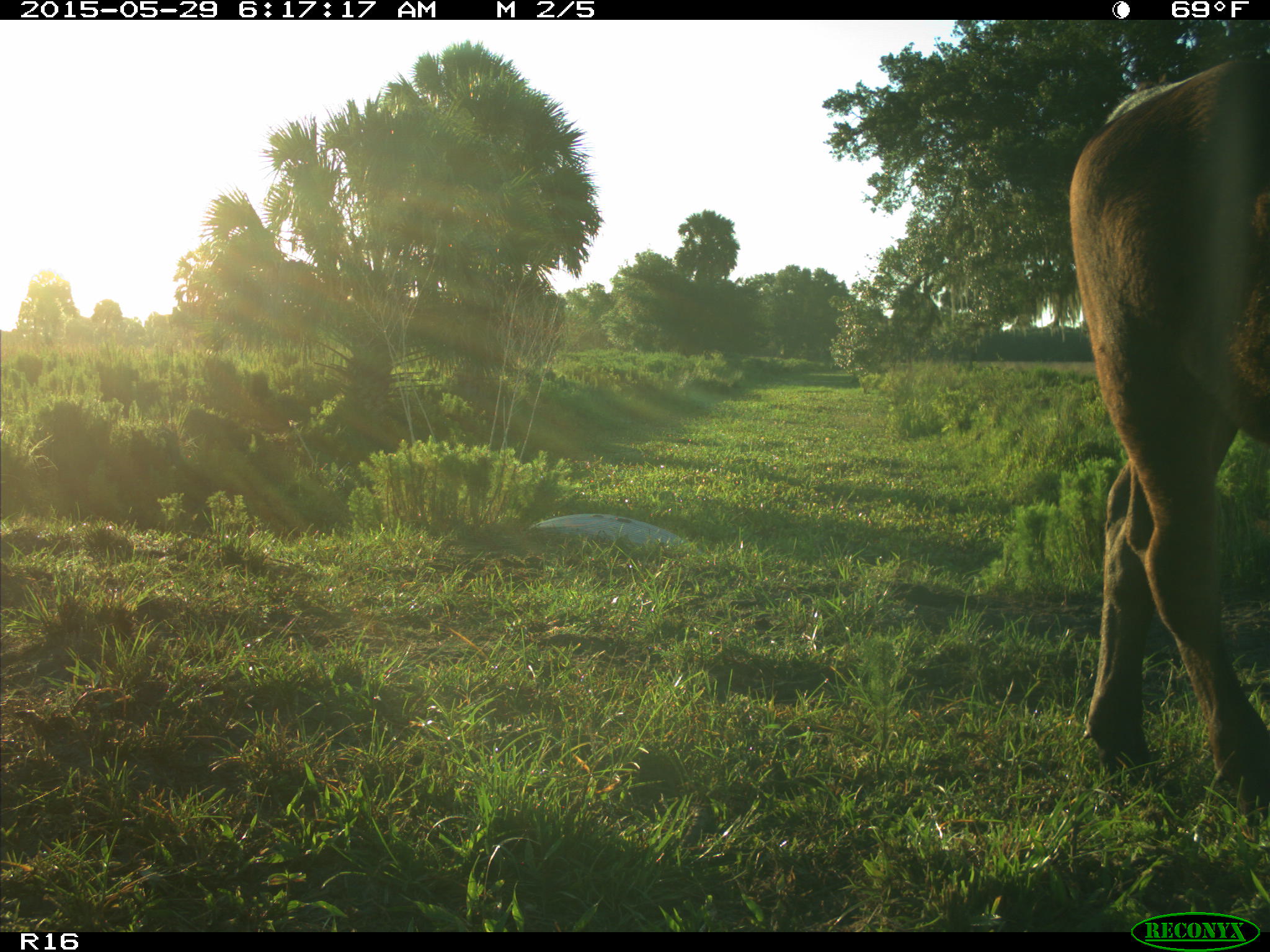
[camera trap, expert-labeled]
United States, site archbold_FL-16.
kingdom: Animalia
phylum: Chordata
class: Mammalia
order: Artiodactyla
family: Bovidae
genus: Bos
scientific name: Bos taurus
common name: domestic cow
Bos taurus (domestic cow).